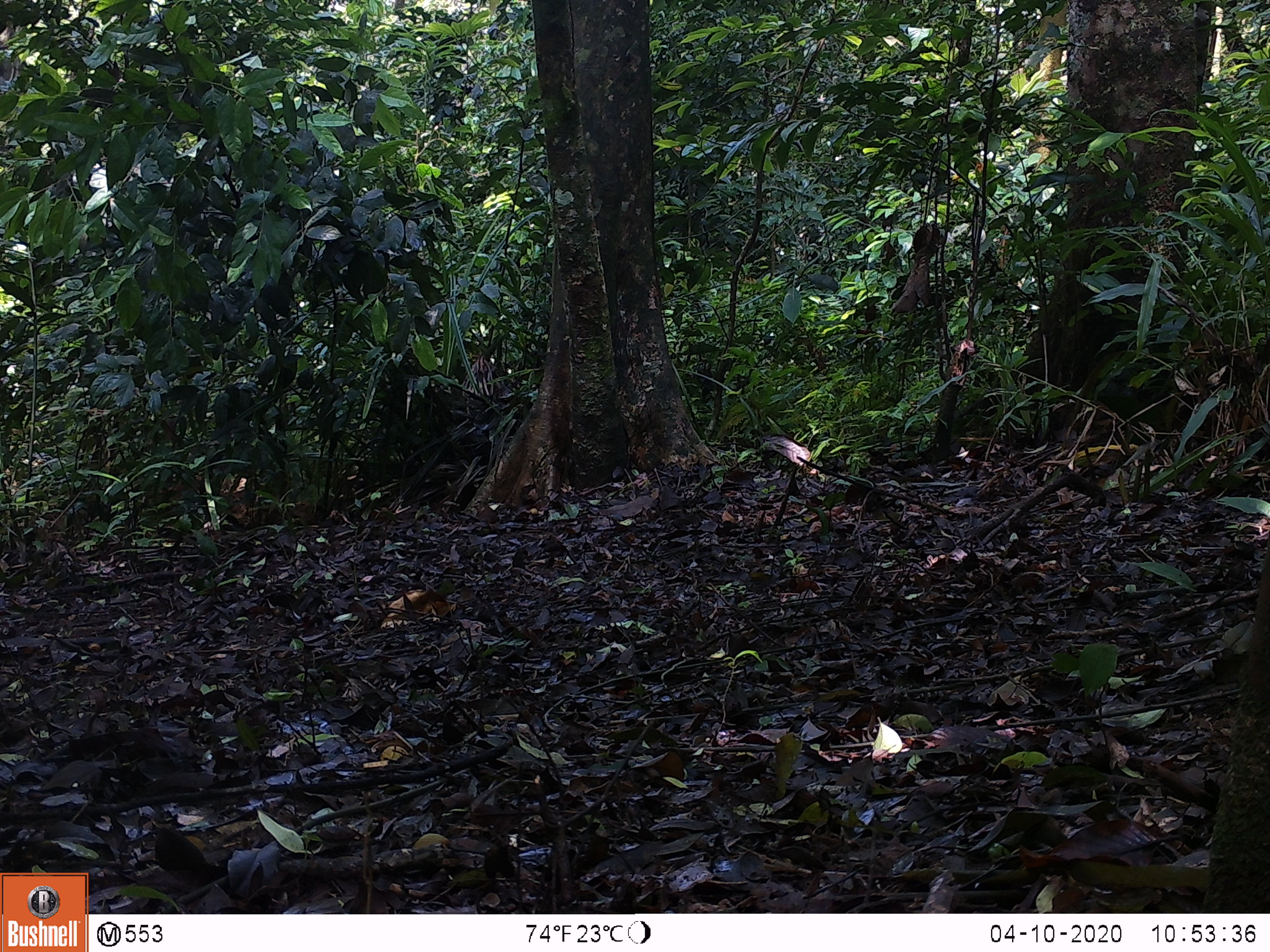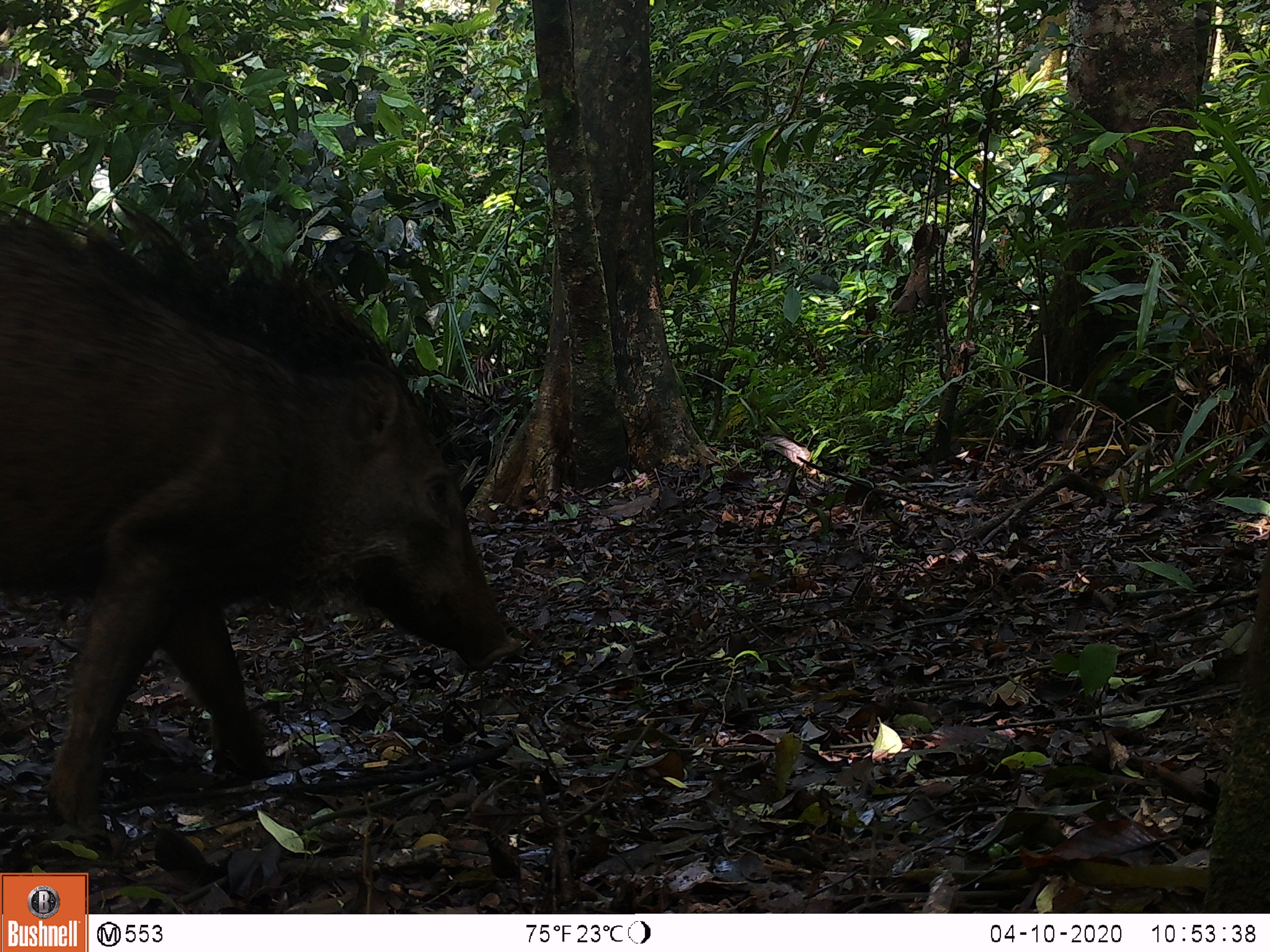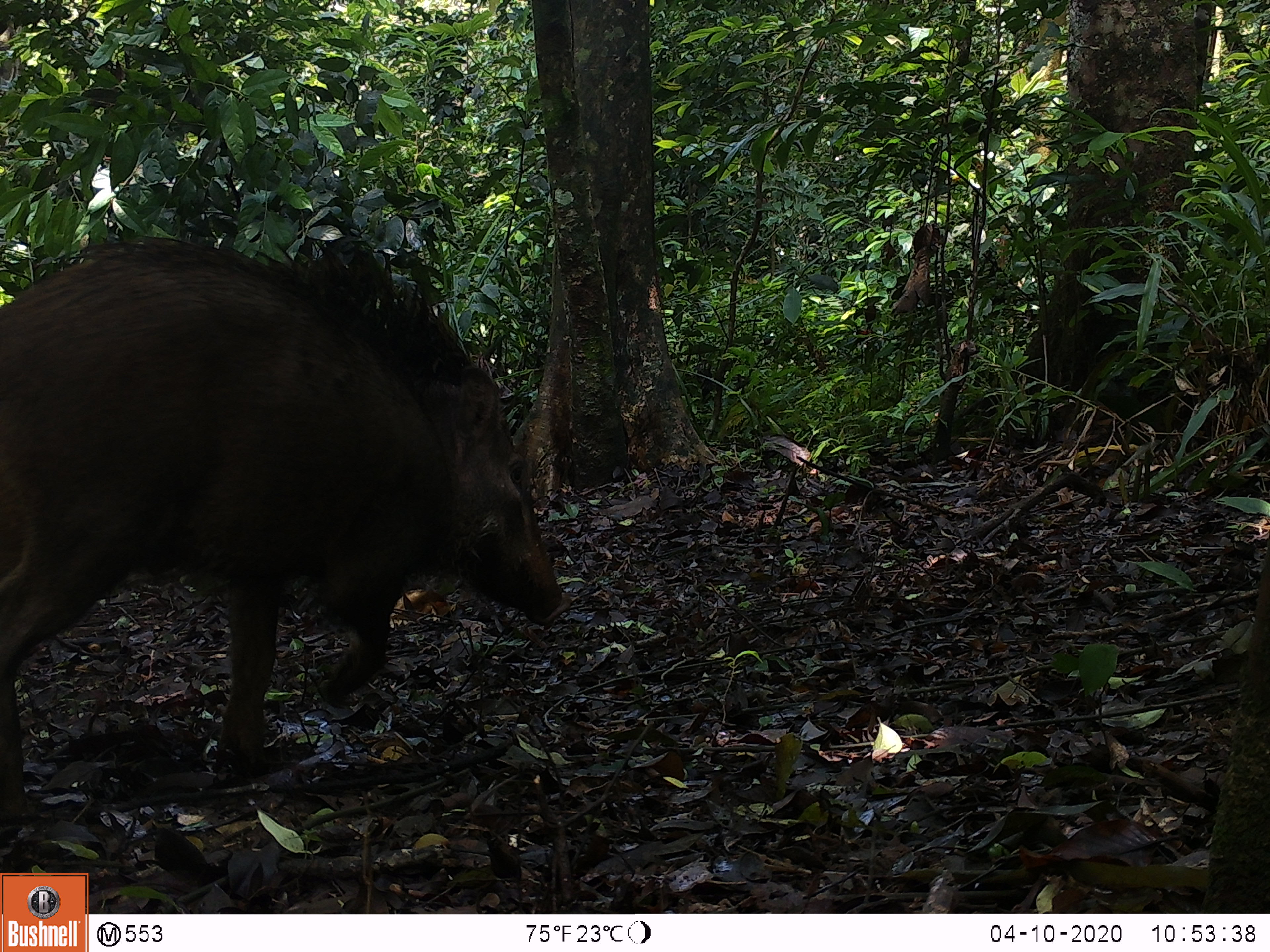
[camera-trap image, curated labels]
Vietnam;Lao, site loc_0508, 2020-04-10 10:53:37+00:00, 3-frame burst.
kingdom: Animalia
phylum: Chordata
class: Mammalia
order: Artiodactyla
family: Suidae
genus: Sus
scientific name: Sus scrofa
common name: eurasian wild pig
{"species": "eurasian wild pig (Sus scrofa)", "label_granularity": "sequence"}